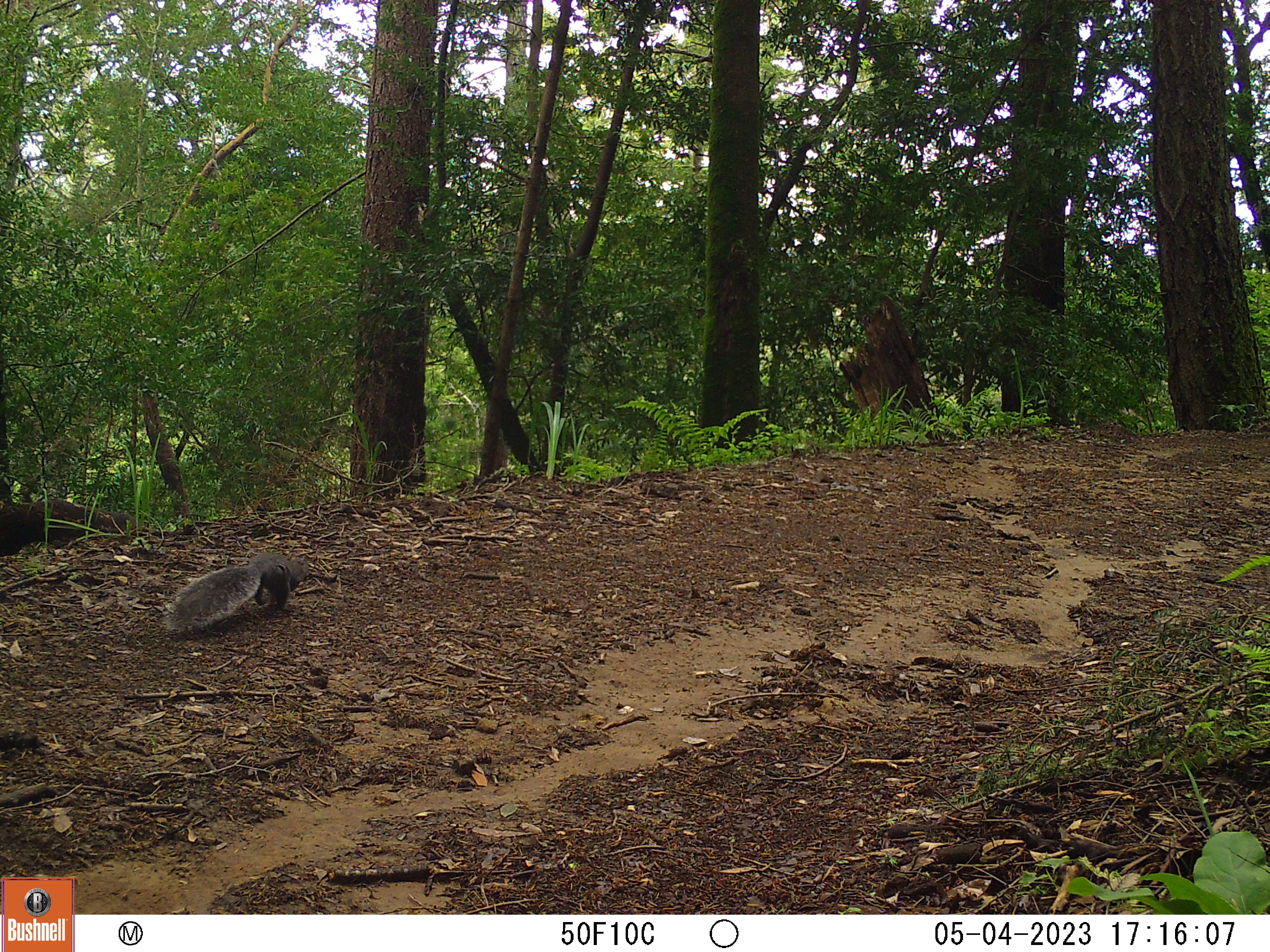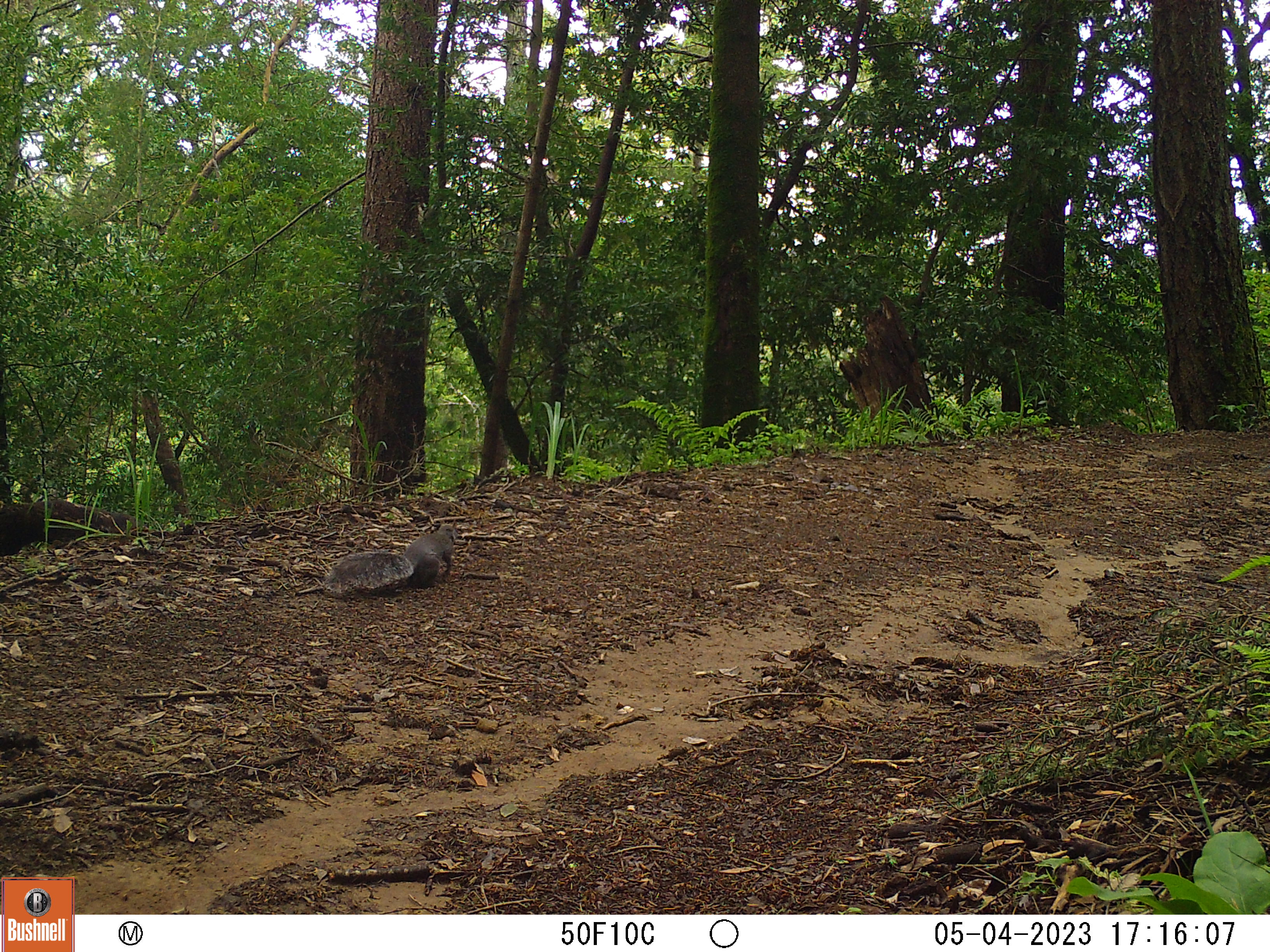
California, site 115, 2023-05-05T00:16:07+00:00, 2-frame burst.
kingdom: Animalia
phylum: Chordata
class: Mammalia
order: Rodentia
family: Sciuridae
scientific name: Sciuridae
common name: squirrel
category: unknown squirrel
Unknown squirrel (squirrel) (Sciuridae).